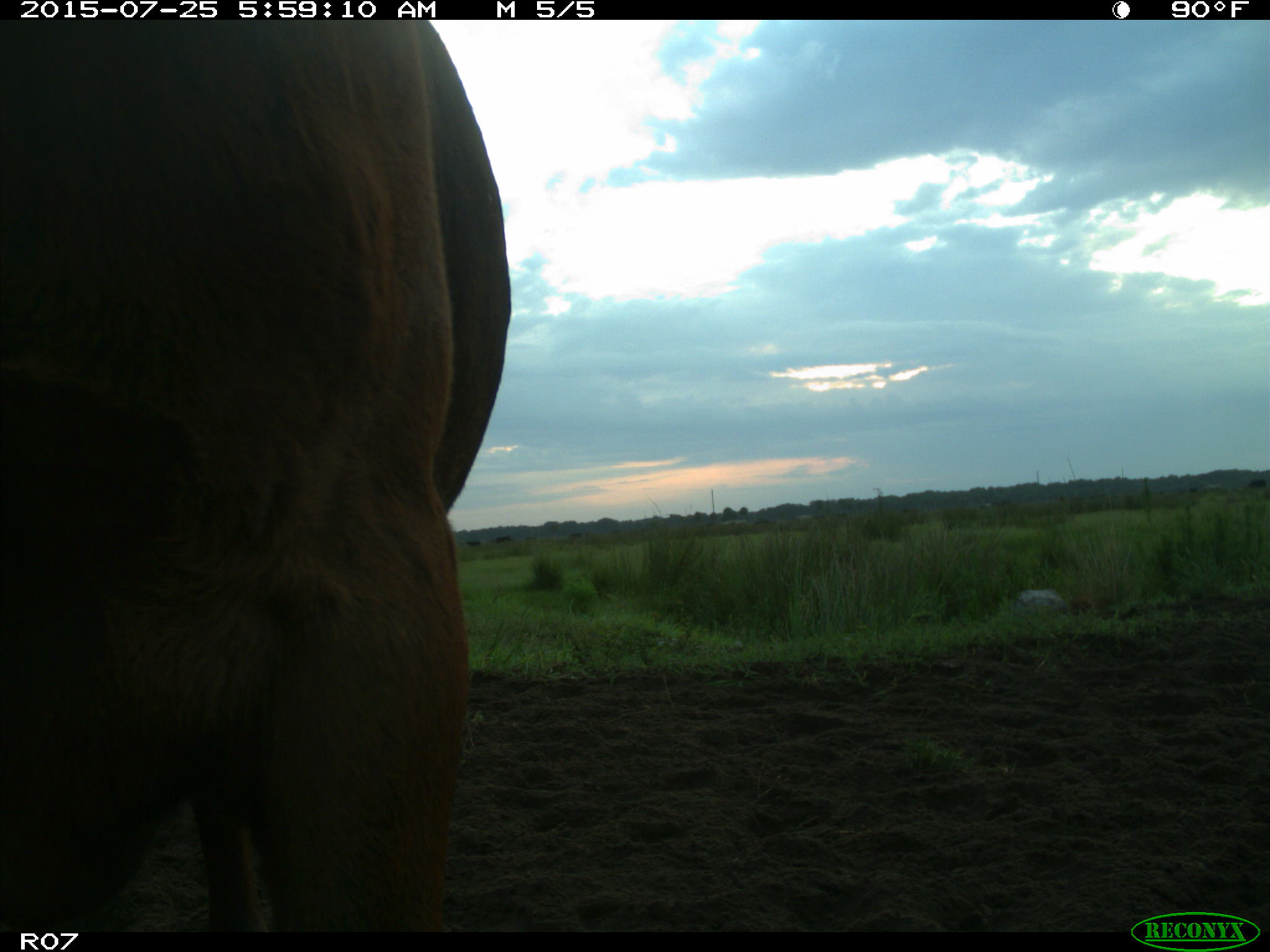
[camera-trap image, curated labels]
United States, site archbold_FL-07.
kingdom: Animalia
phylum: Chordata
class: Mammalia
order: Artiodactyla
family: Bovidae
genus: Bos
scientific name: Bos taurus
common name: domestic cow